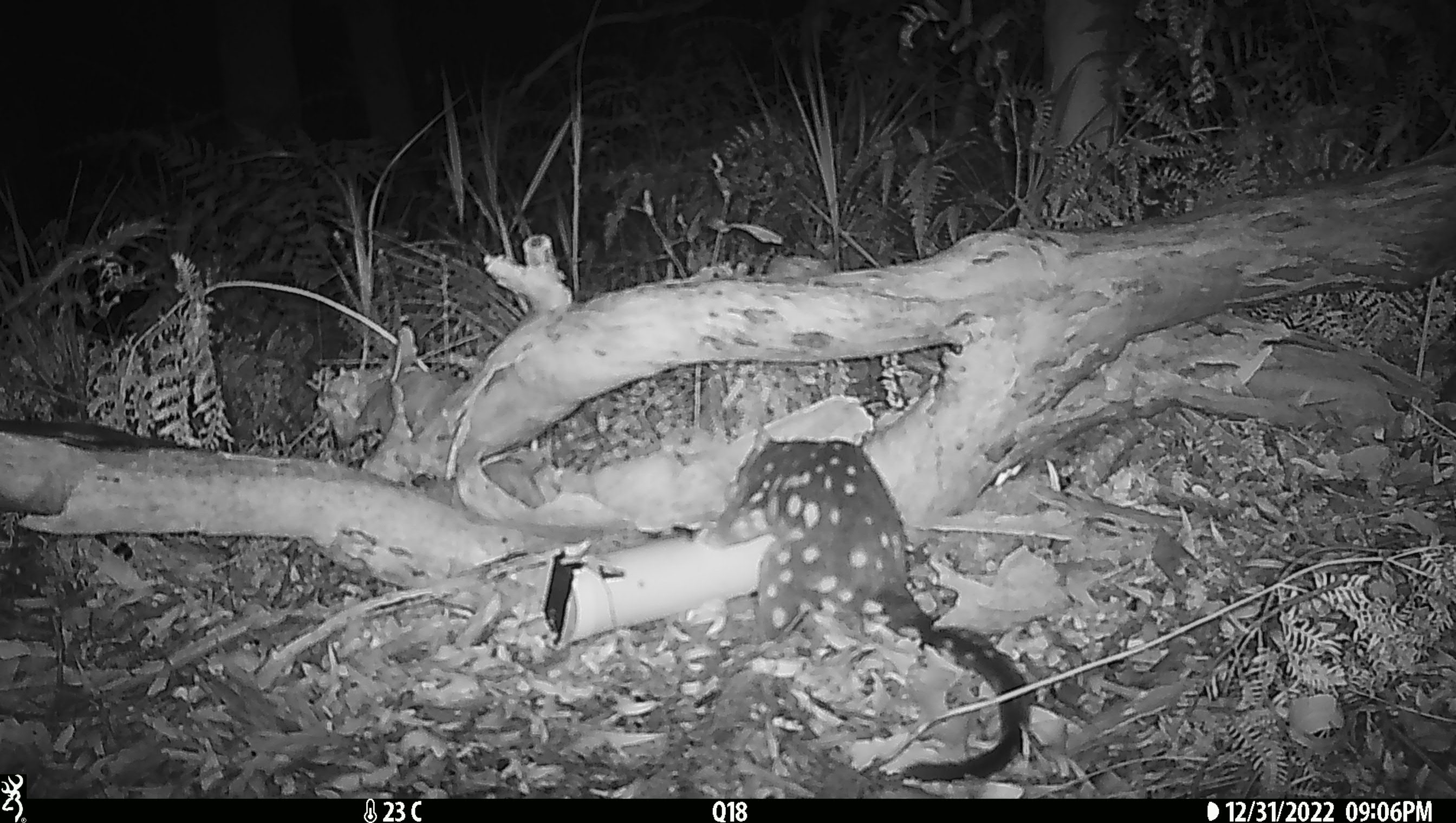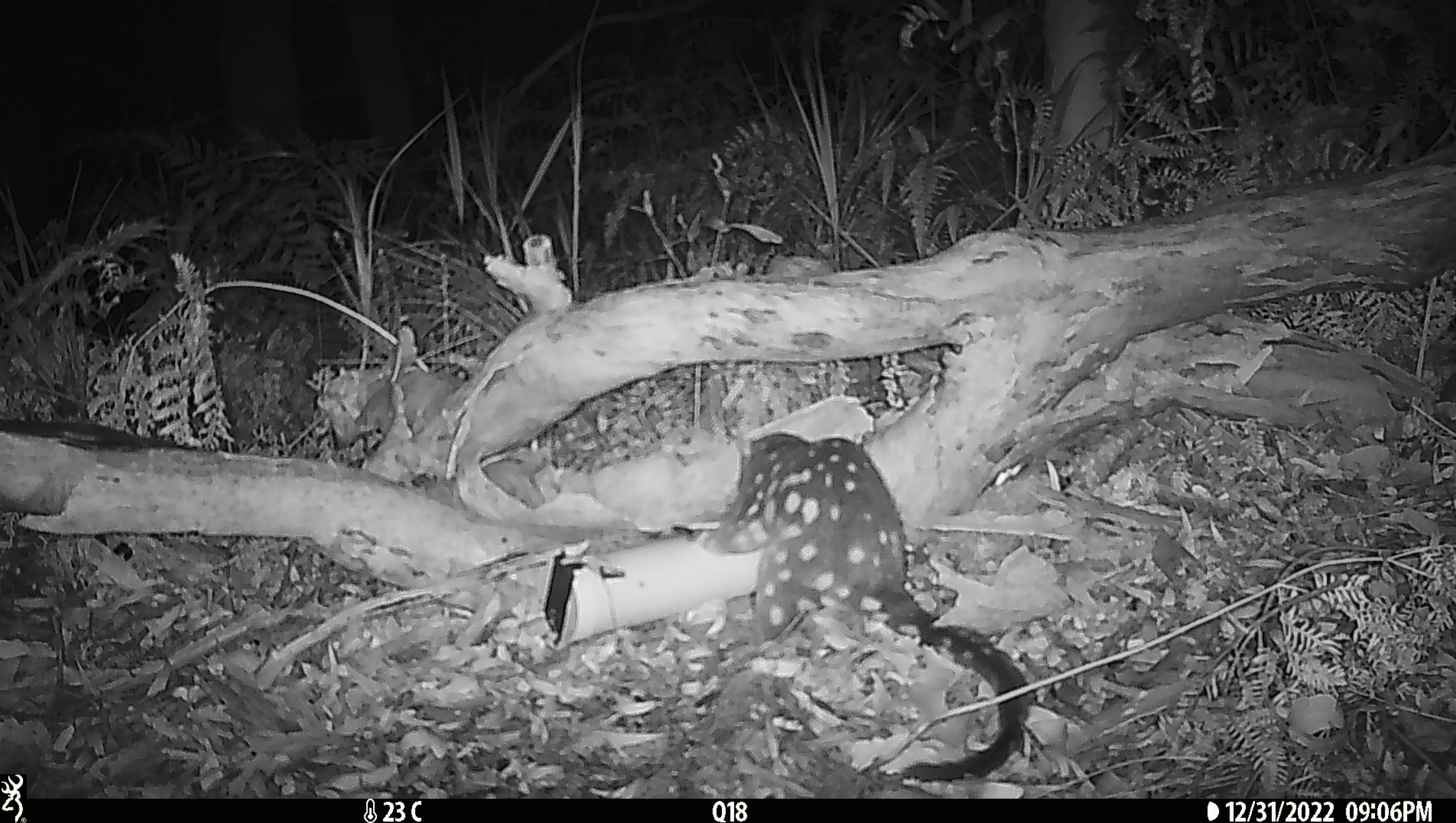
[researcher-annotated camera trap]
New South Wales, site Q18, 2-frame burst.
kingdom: Animalia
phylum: Chordata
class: Mammalia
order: Dasyuromorphia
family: Dasyuridae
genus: Dasyurus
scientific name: Dasyurus maculatus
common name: spotted-tailed quoll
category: quoll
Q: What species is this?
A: Quoll (spotted-tailed quoll) (Dasyurus maculatus).